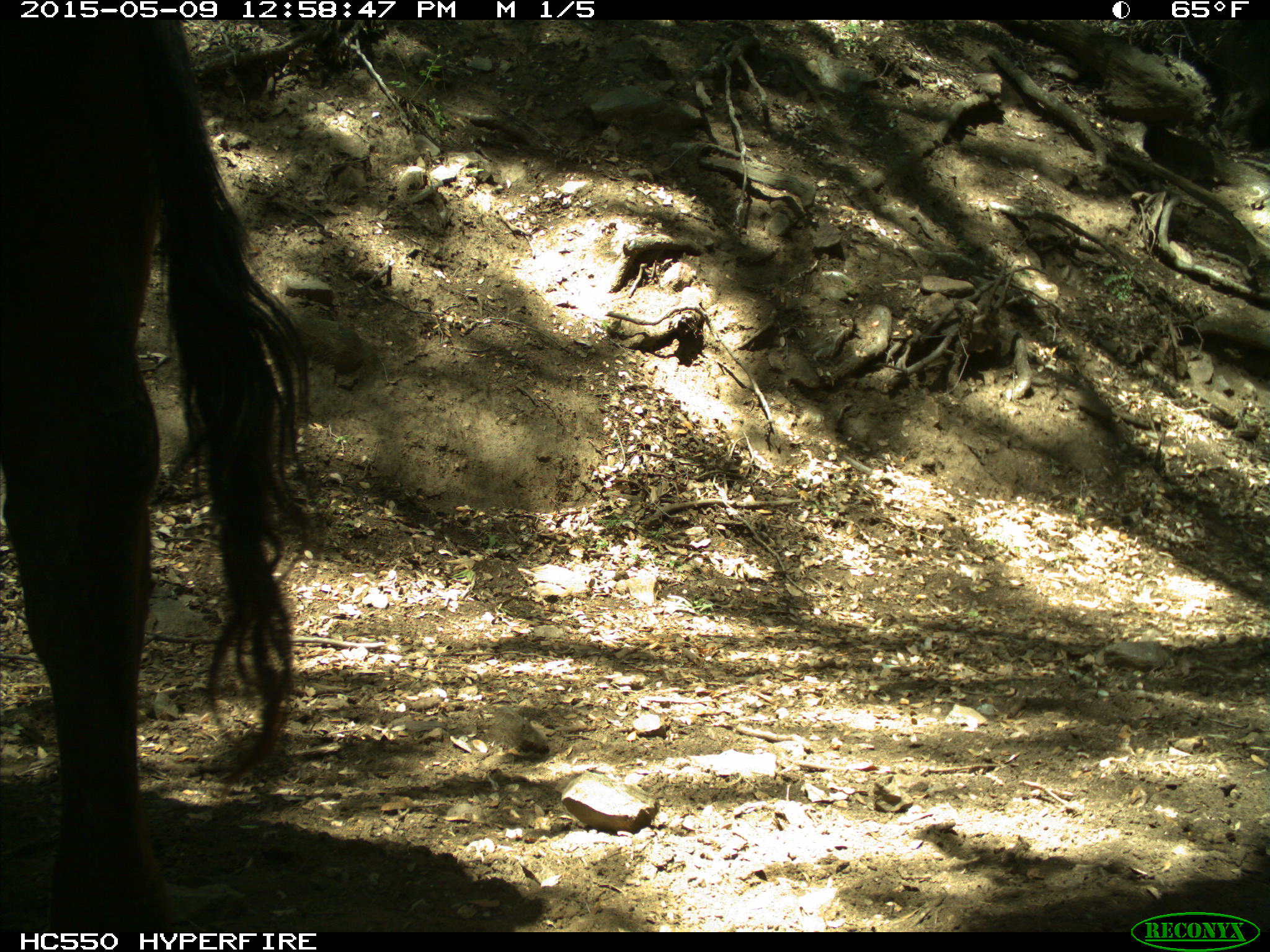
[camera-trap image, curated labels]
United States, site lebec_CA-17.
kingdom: Animalia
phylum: Chordata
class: Mammalia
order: Artiodactyla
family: Bovidae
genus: Bos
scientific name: Bos taurus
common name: domestic cow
Bos taurus (domestic cow).